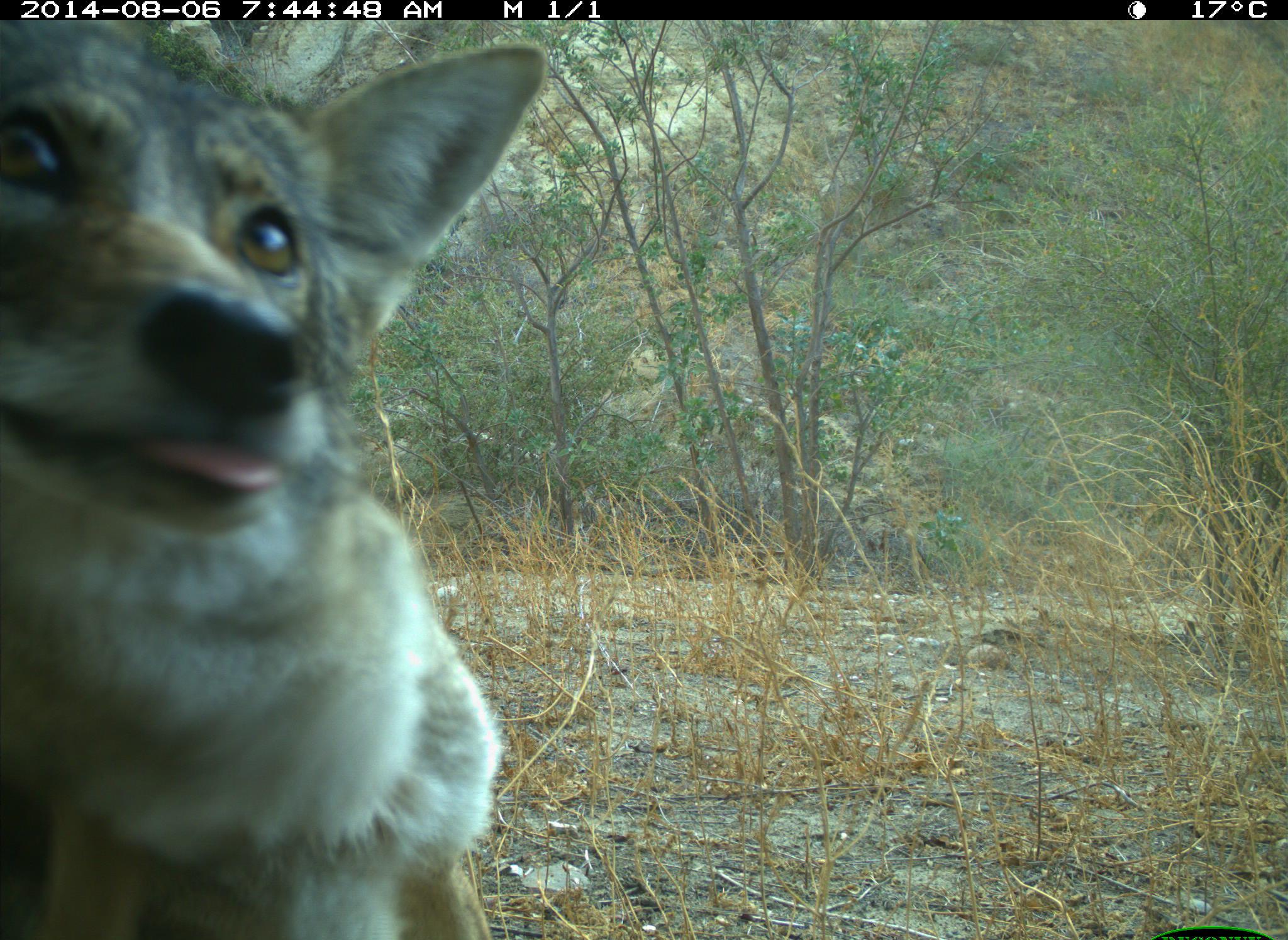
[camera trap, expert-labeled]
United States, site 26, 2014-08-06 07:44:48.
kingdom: Animalia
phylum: Chordata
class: Mammalia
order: Carnivora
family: Canidae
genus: Canis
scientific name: Canis latrans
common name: coyote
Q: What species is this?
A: Coyote (Canis latrans).